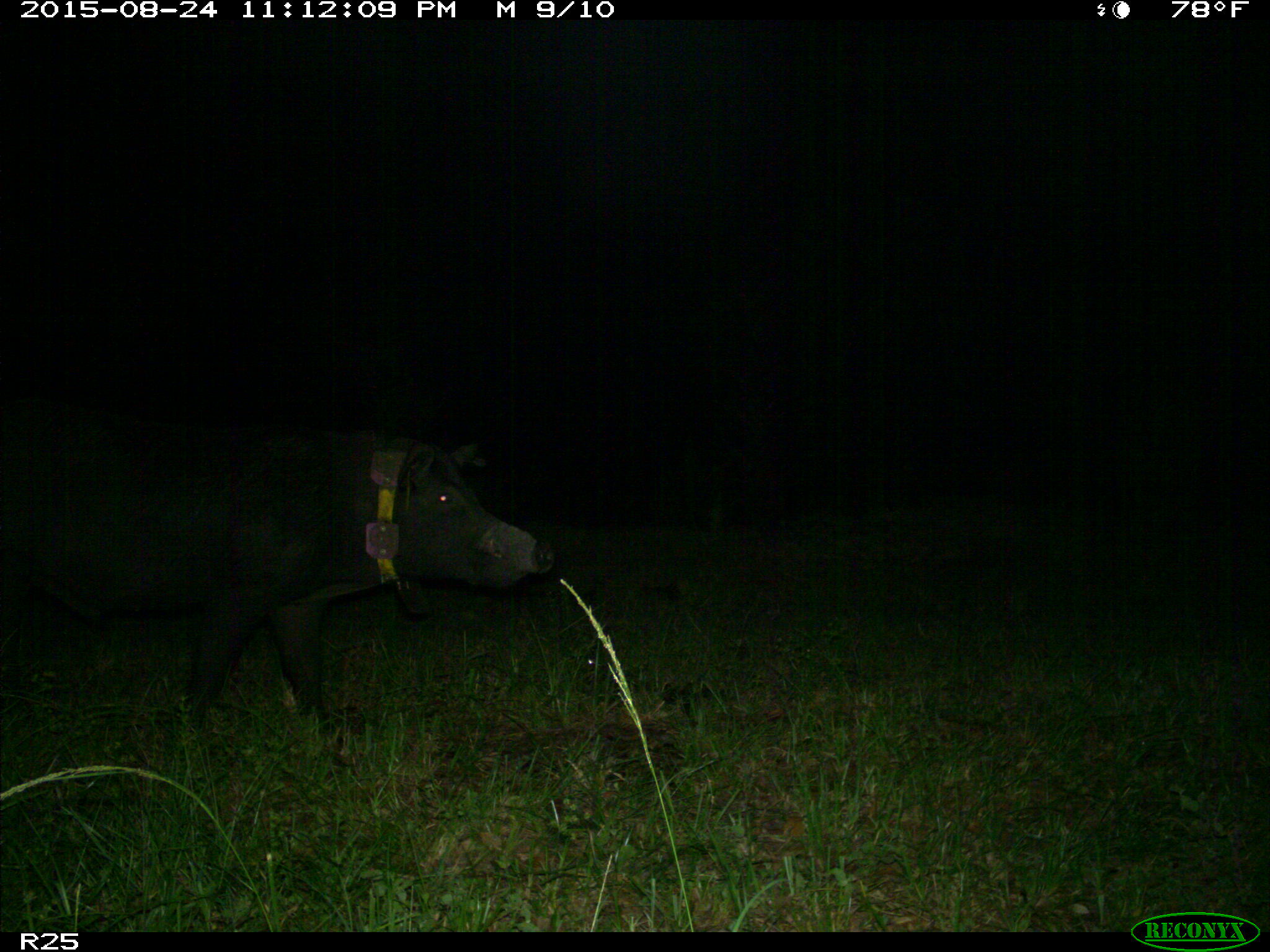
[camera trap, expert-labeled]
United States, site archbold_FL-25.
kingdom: Animalia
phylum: Chordata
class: Mammalia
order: Artiodactyla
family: Suidae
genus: Sus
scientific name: Sus scrofa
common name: wild boar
Sus scrofa (wild boar).